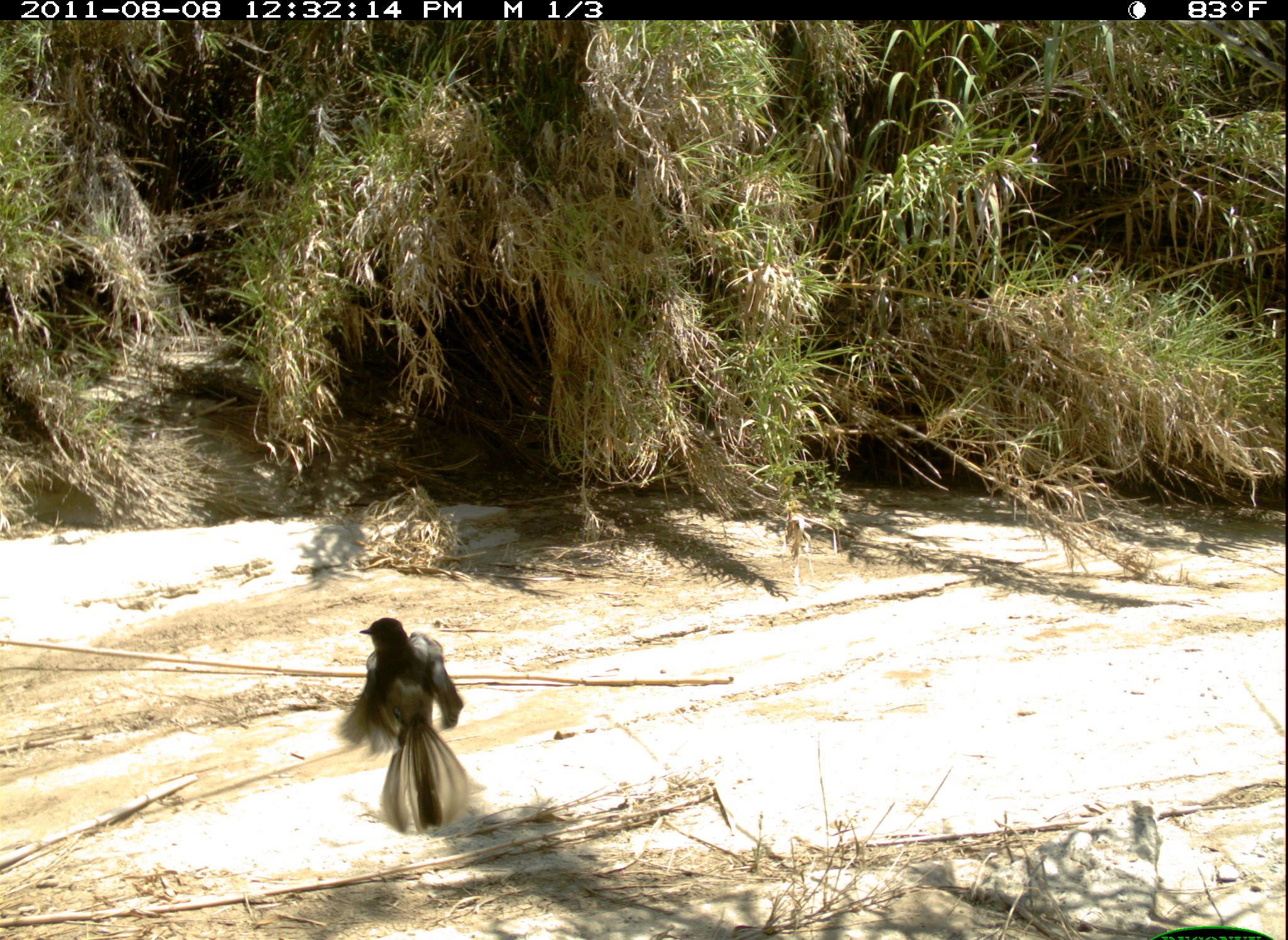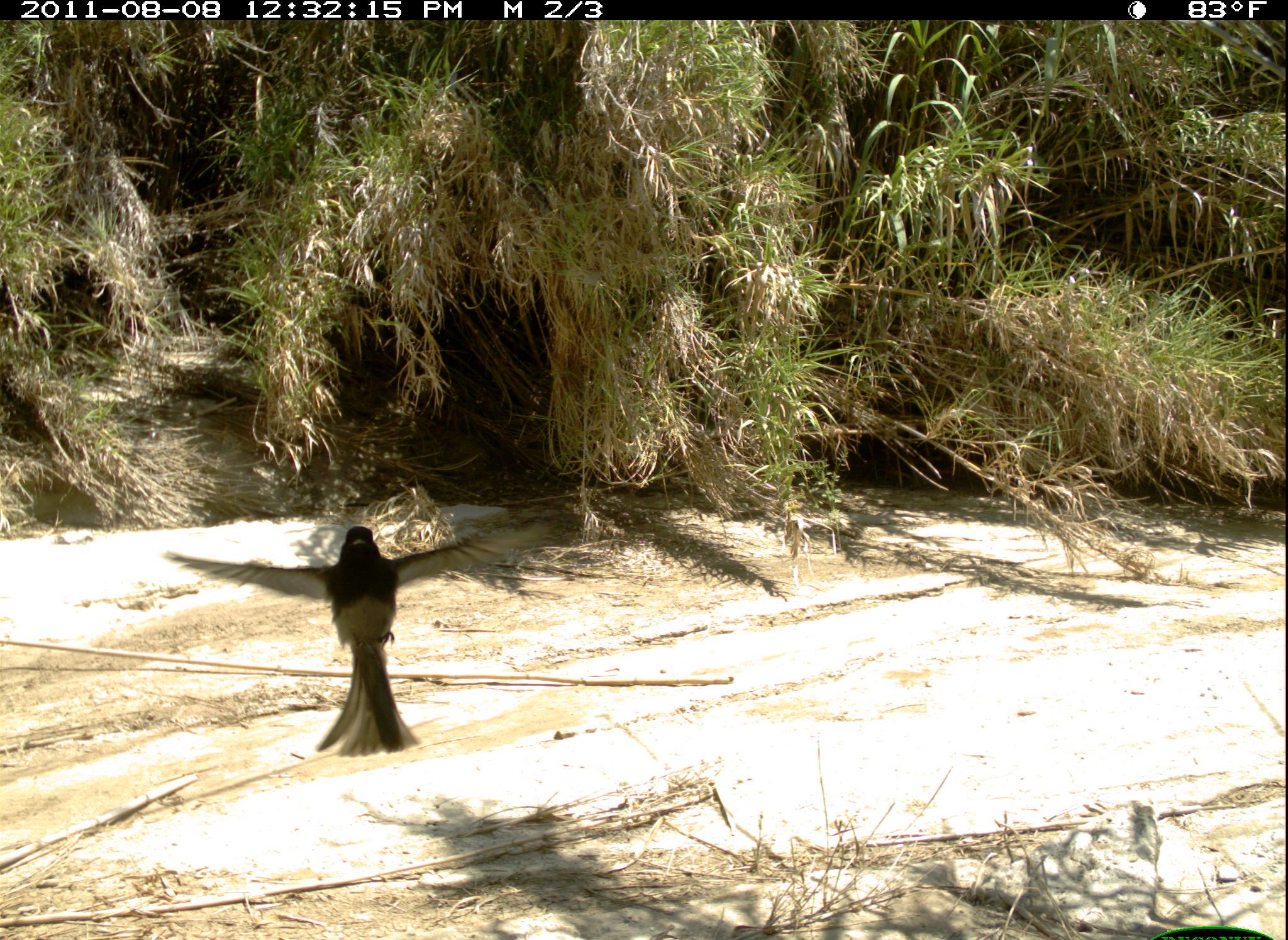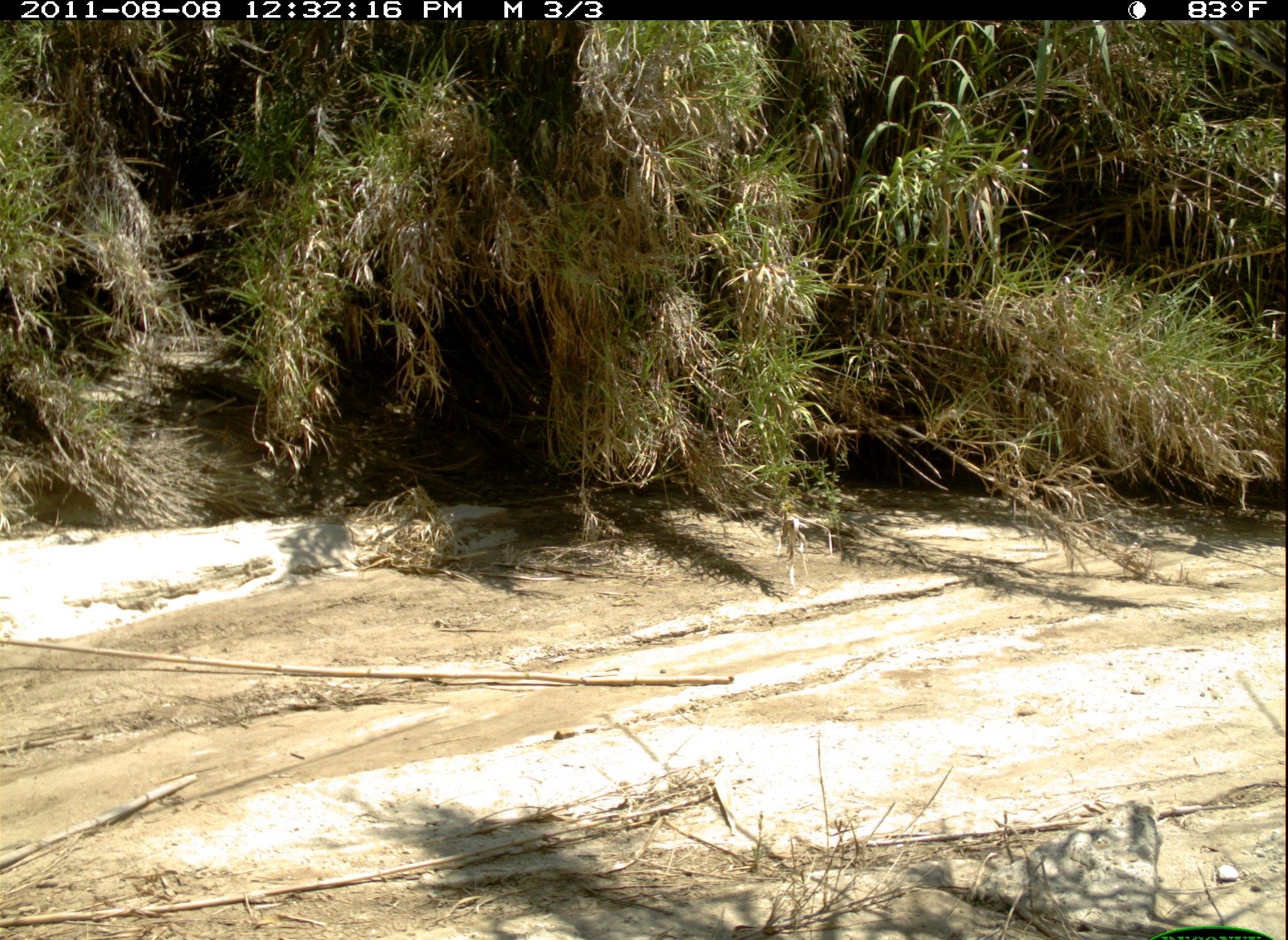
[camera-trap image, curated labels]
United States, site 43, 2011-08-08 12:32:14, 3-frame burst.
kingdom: Animalia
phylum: Chordata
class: Aves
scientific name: Aves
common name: bird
Bird (Aves).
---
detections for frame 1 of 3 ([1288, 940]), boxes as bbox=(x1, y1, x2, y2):
bird: bbox=(327, 610, 478, 841)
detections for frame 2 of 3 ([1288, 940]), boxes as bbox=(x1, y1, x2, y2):
bird: bbox=(148, 488, 597, 759)